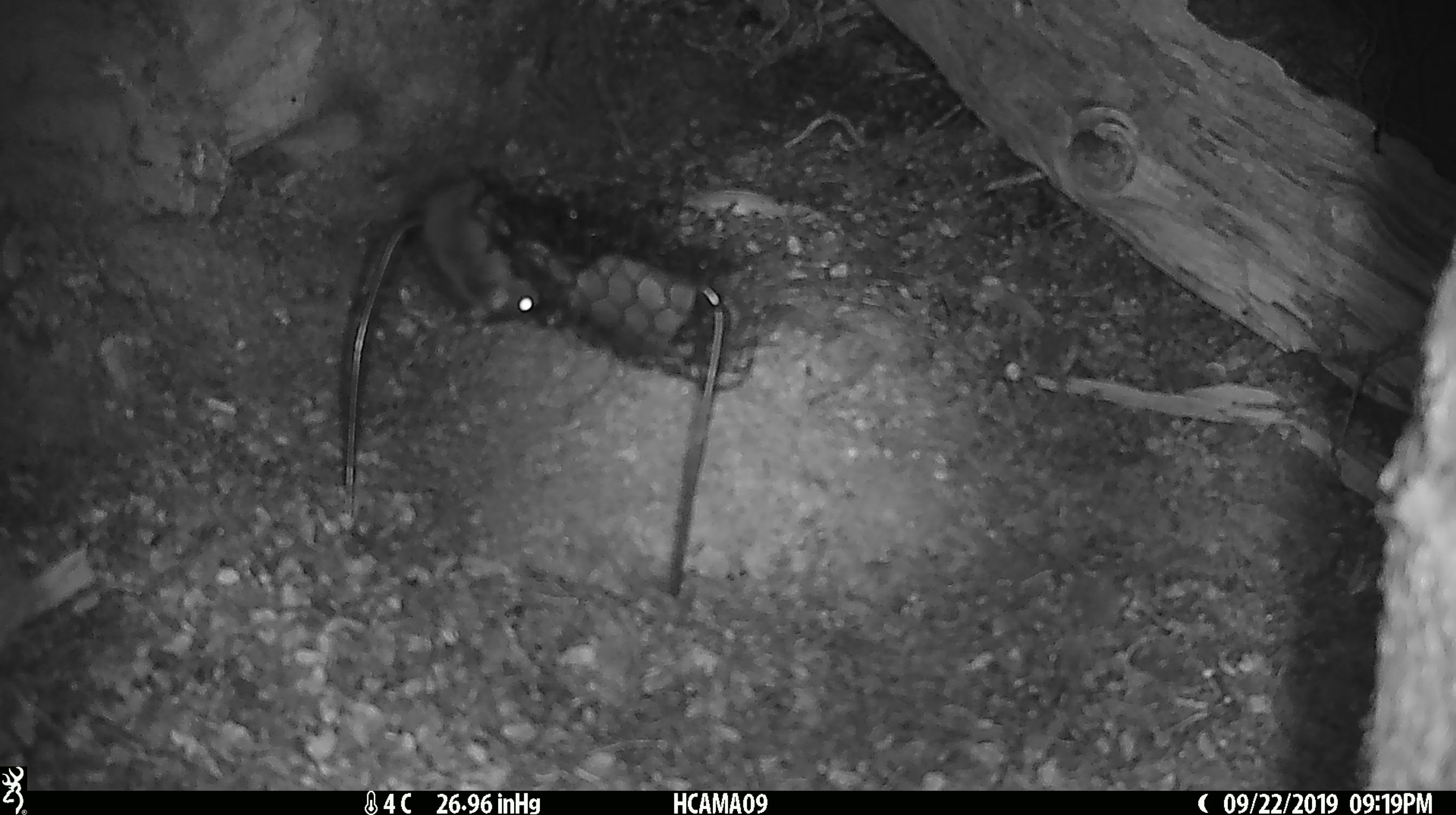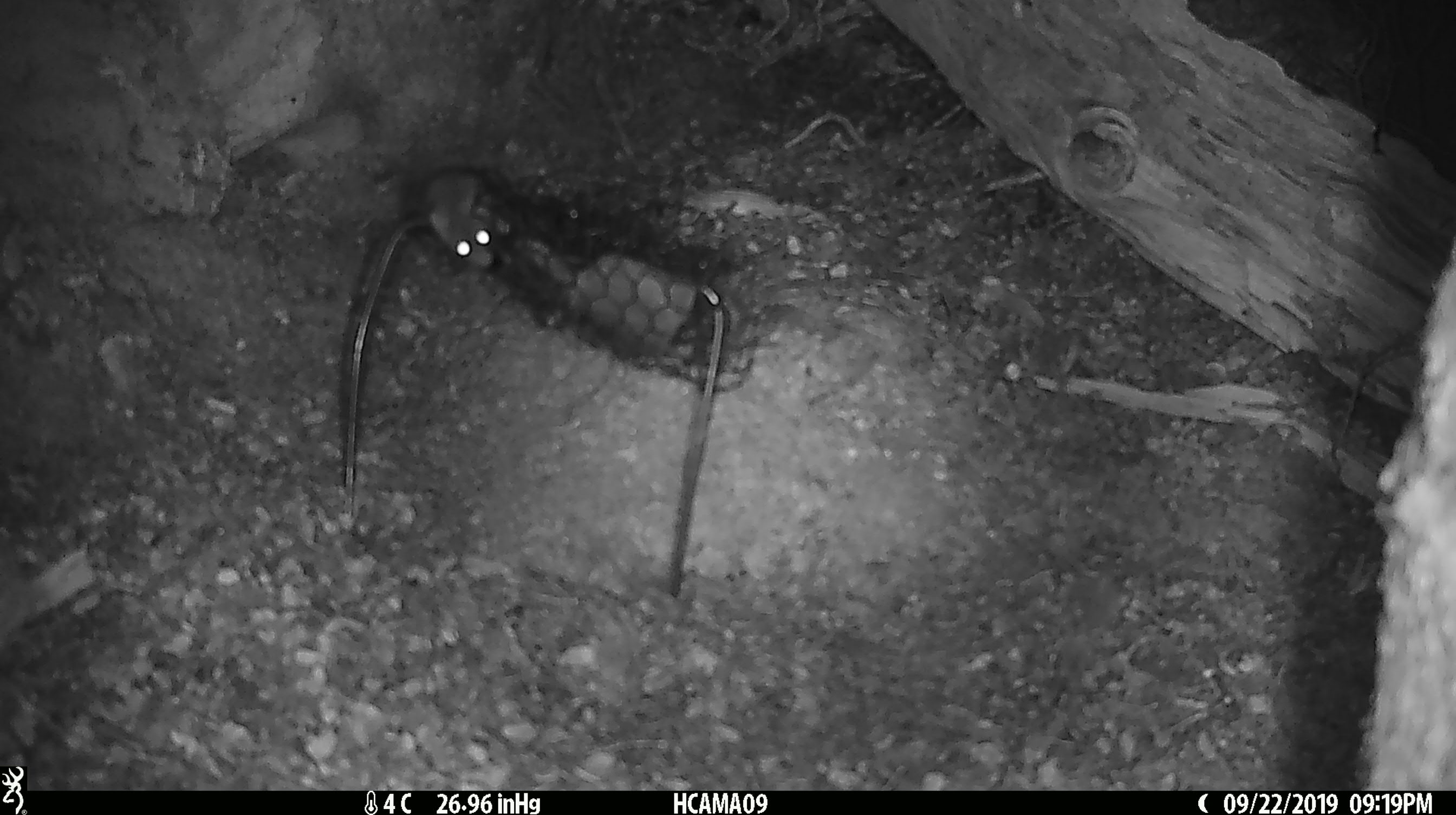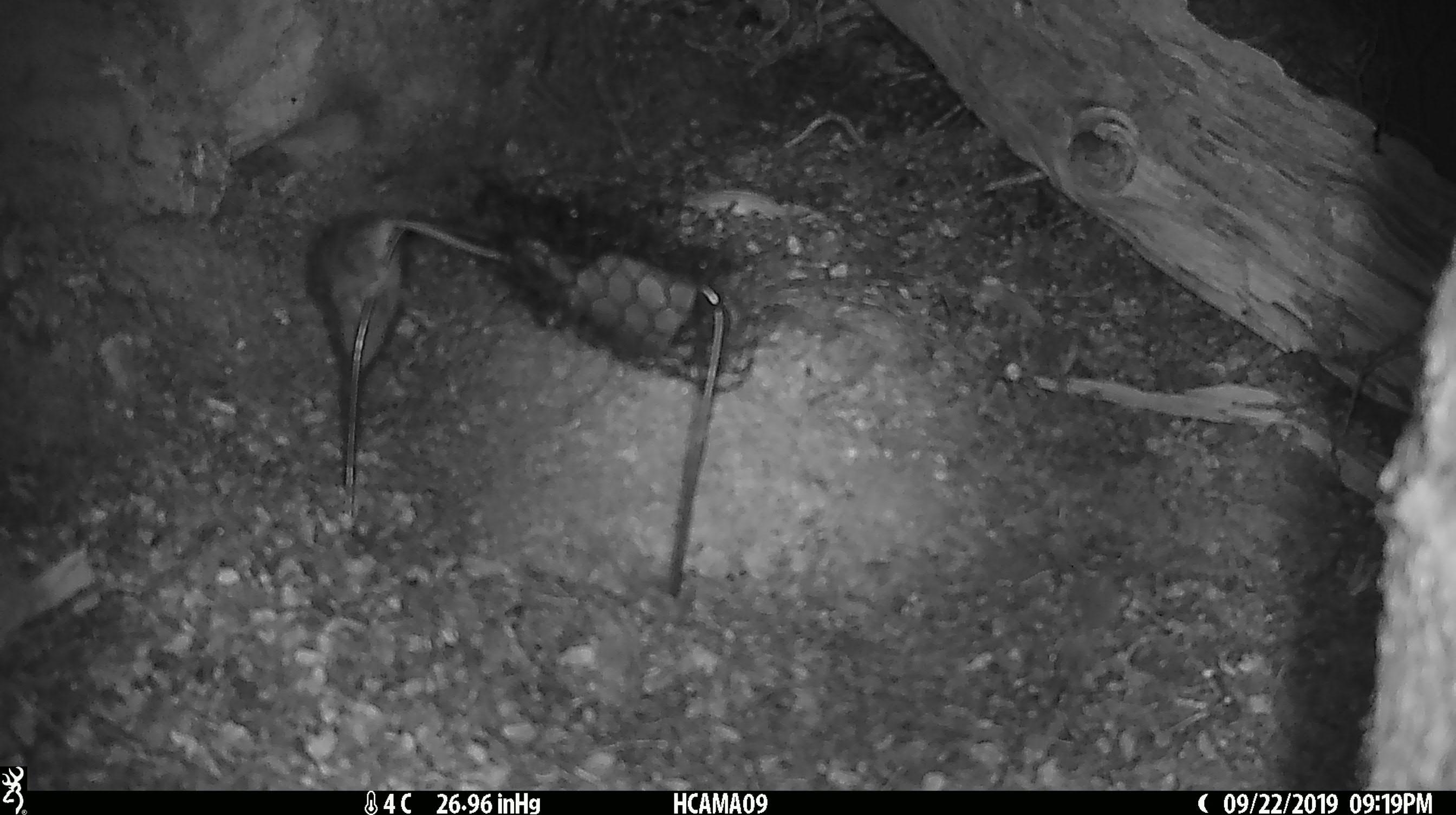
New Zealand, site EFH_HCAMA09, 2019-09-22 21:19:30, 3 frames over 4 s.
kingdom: Animalia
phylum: Chordata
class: Mammalia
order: Rodentia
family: Muridae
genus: Mus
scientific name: Mus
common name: mouse